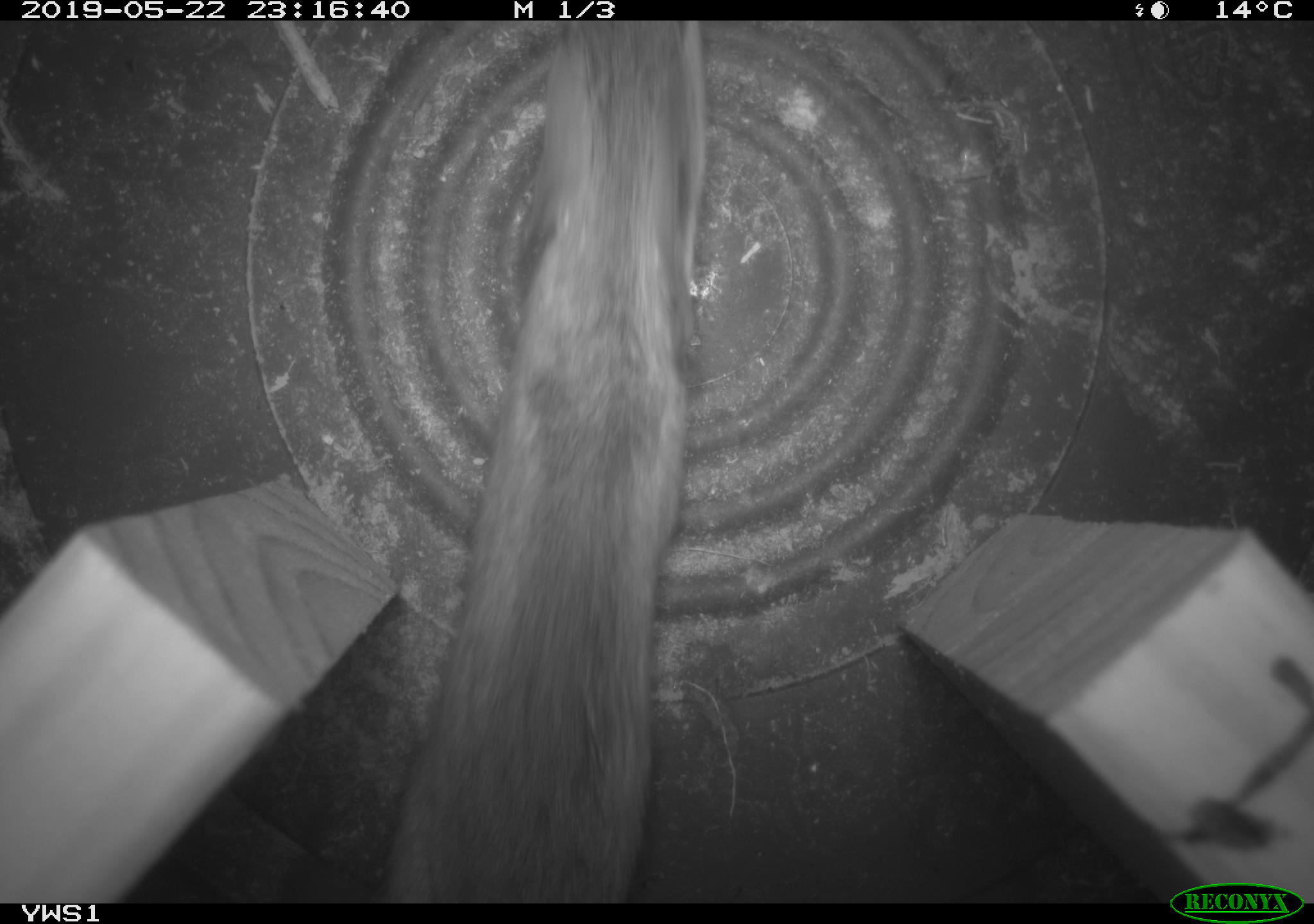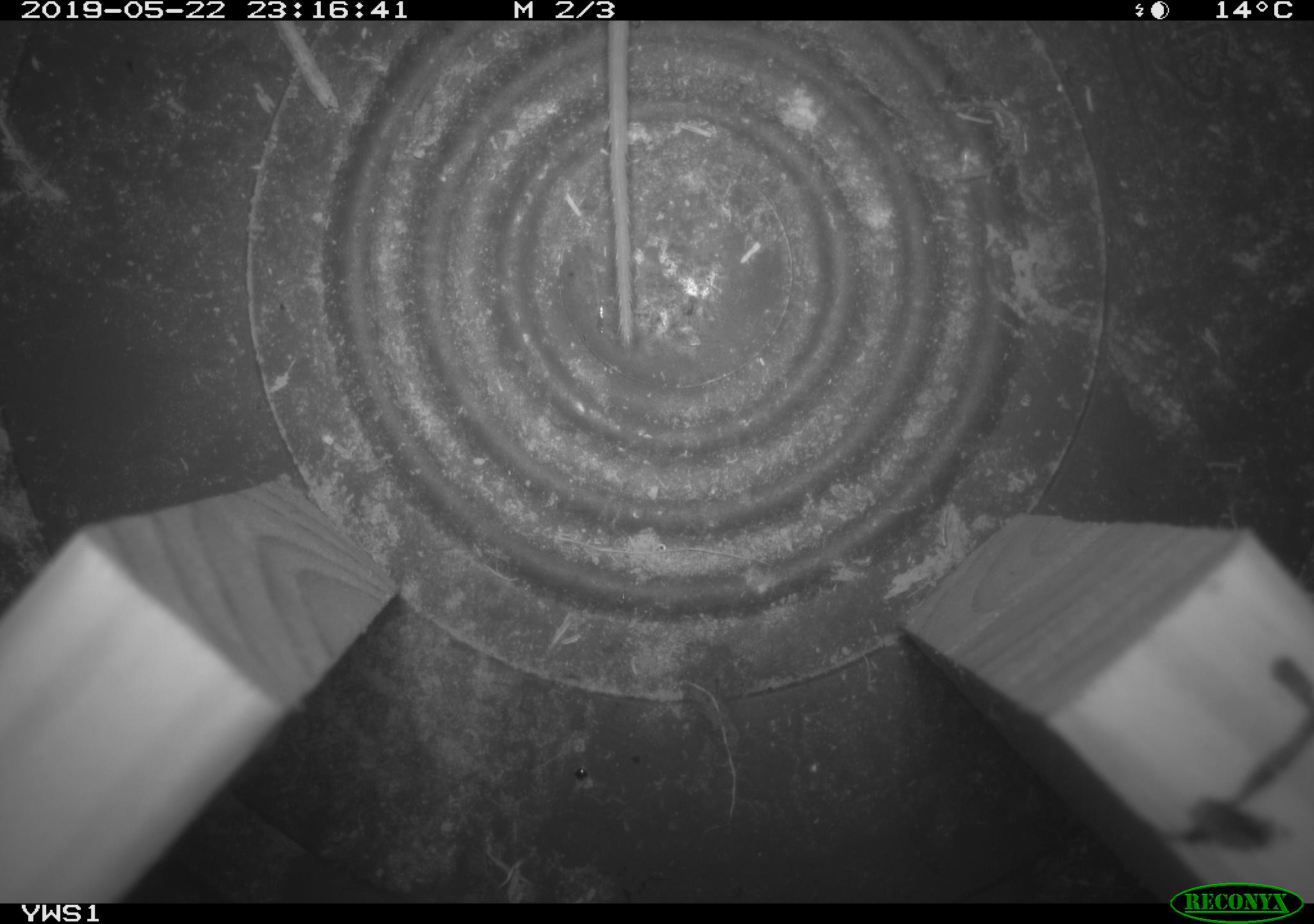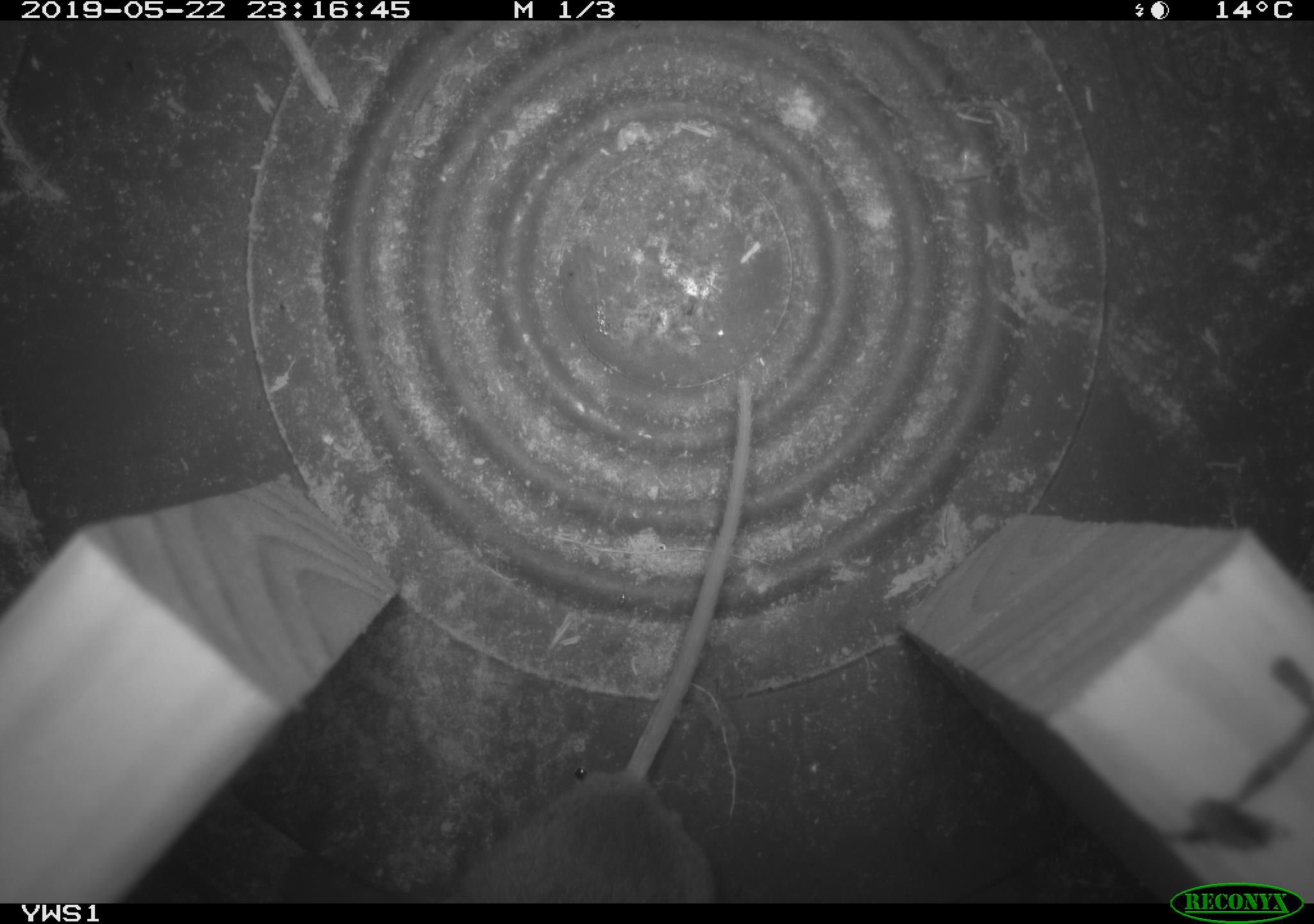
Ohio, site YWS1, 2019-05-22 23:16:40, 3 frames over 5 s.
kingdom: Animalia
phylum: Chordata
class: Mammalia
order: Rodentia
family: Cricetidae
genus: Peromyscus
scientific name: Peromyscus leucopus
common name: white-footed mouse